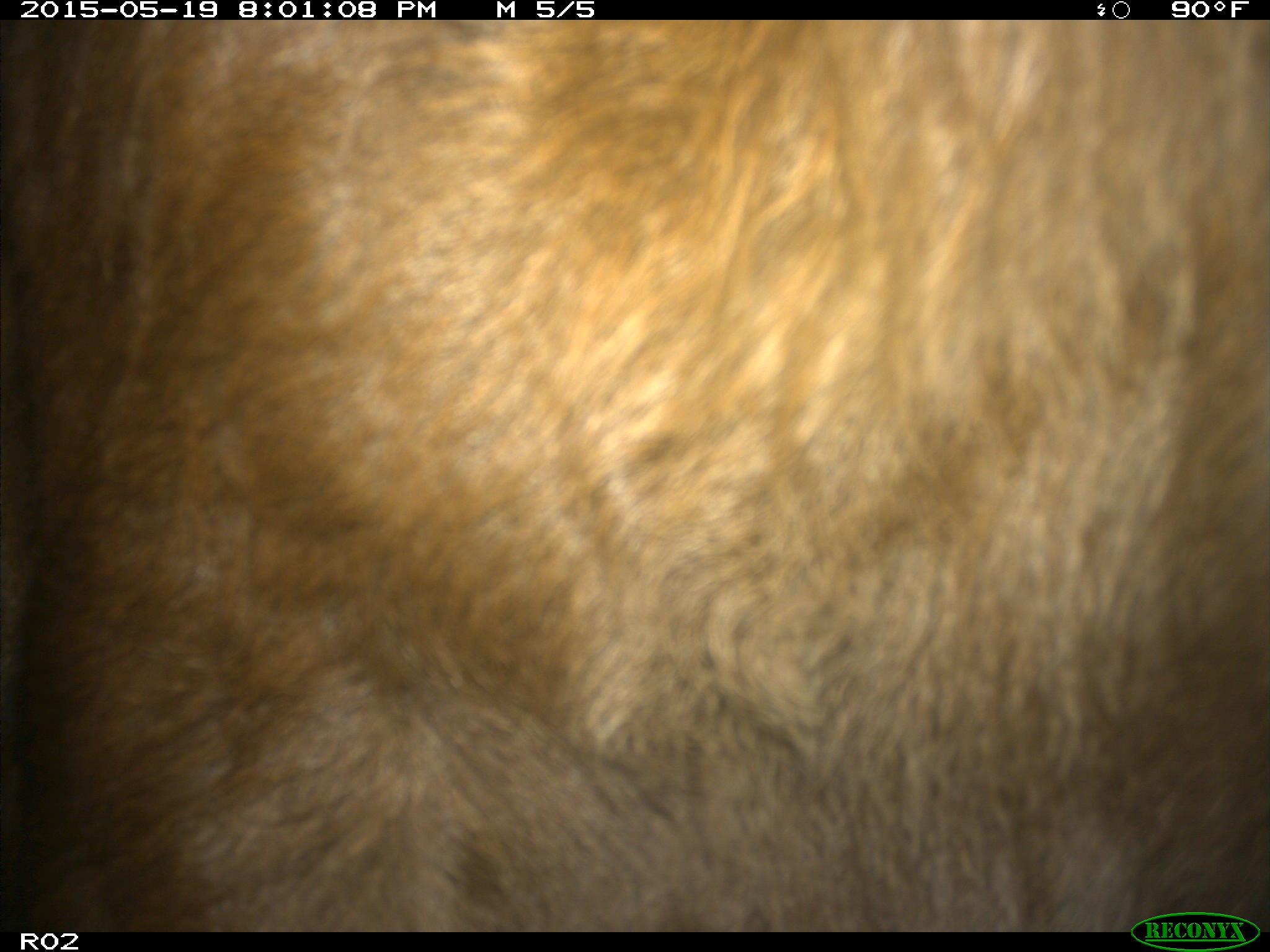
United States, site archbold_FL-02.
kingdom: Animalia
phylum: Chordata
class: Mammalia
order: Artiodactyla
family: Bovidae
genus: Bos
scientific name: Bos taurus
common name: domestic cow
Bos taurus (domestic cow).